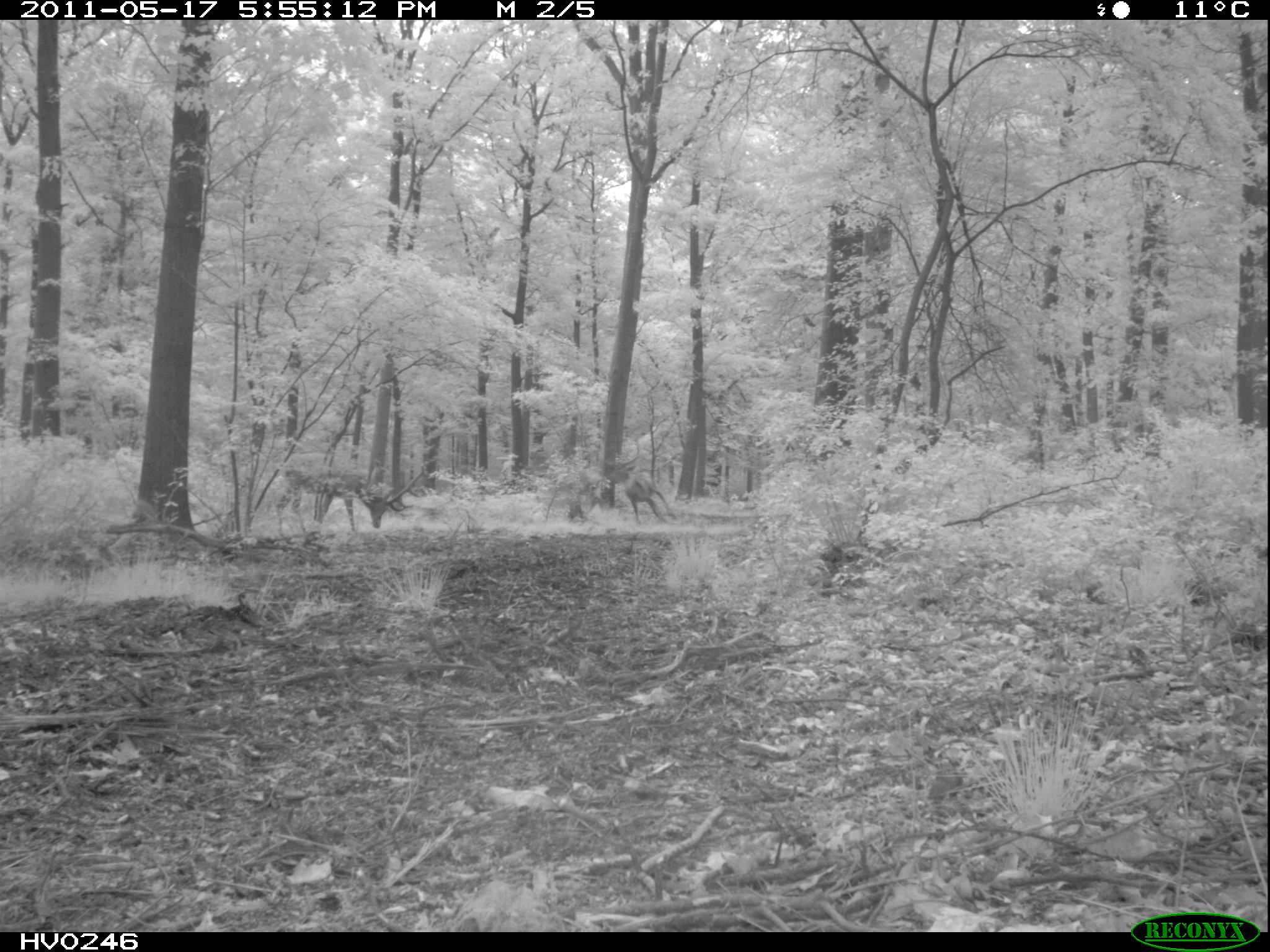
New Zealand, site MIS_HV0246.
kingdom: Animalia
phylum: Chordata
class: Mammalia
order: Artiodactyla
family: Cervidae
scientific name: Cervidae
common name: deer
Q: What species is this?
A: Deer (Cervidae).